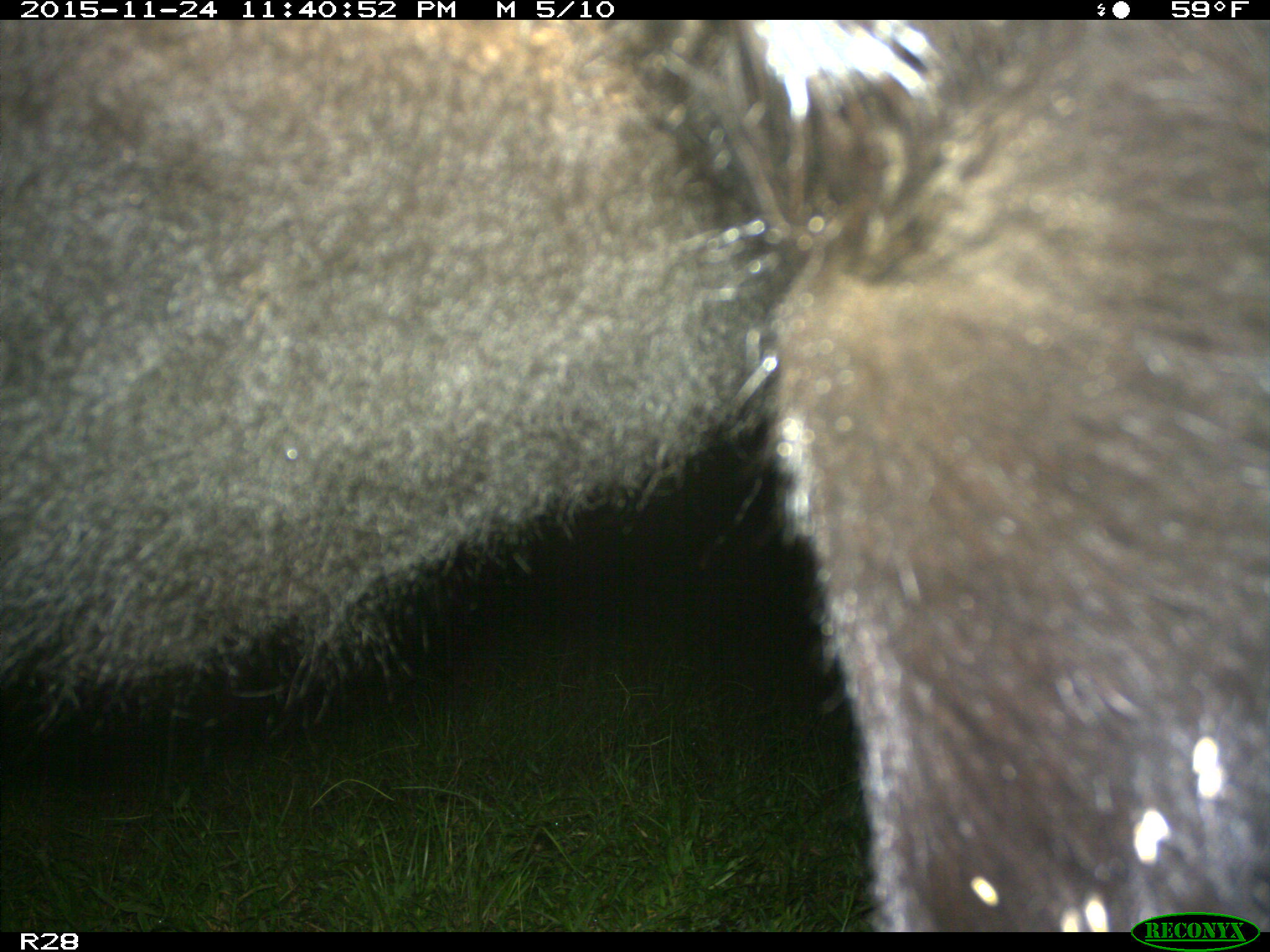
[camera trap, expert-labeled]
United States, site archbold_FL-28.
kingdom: Animalia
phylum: Chordata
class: Mammalia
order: Artiodactyla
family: Bovidae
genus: Bos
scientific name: Bos taurus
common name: domestic cow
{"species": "Bos taurus (domestic cow)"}